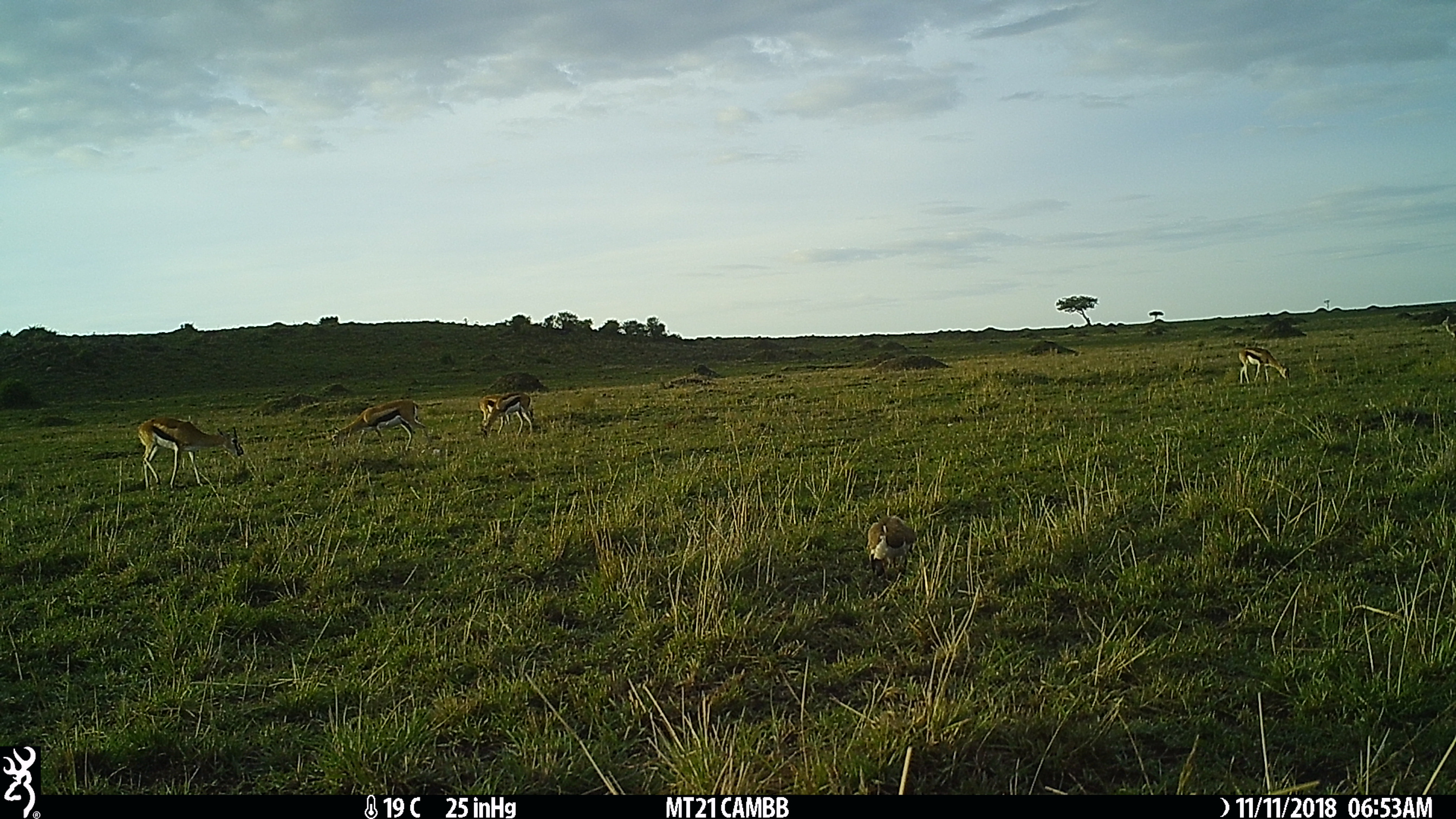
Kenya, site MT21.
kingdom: Animalia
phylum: Chordata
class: Mammalia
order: Artiodactyla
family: Bovidae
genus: Eudorcas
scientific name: Eudorcas thomsonii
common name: thomon's gazelle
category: gazelle thomsons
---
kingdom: Animalia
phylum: Chordata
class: Aves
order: Charadriiformes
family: Charadriidae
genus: Vanellus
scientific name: Vanellus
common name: lapwing